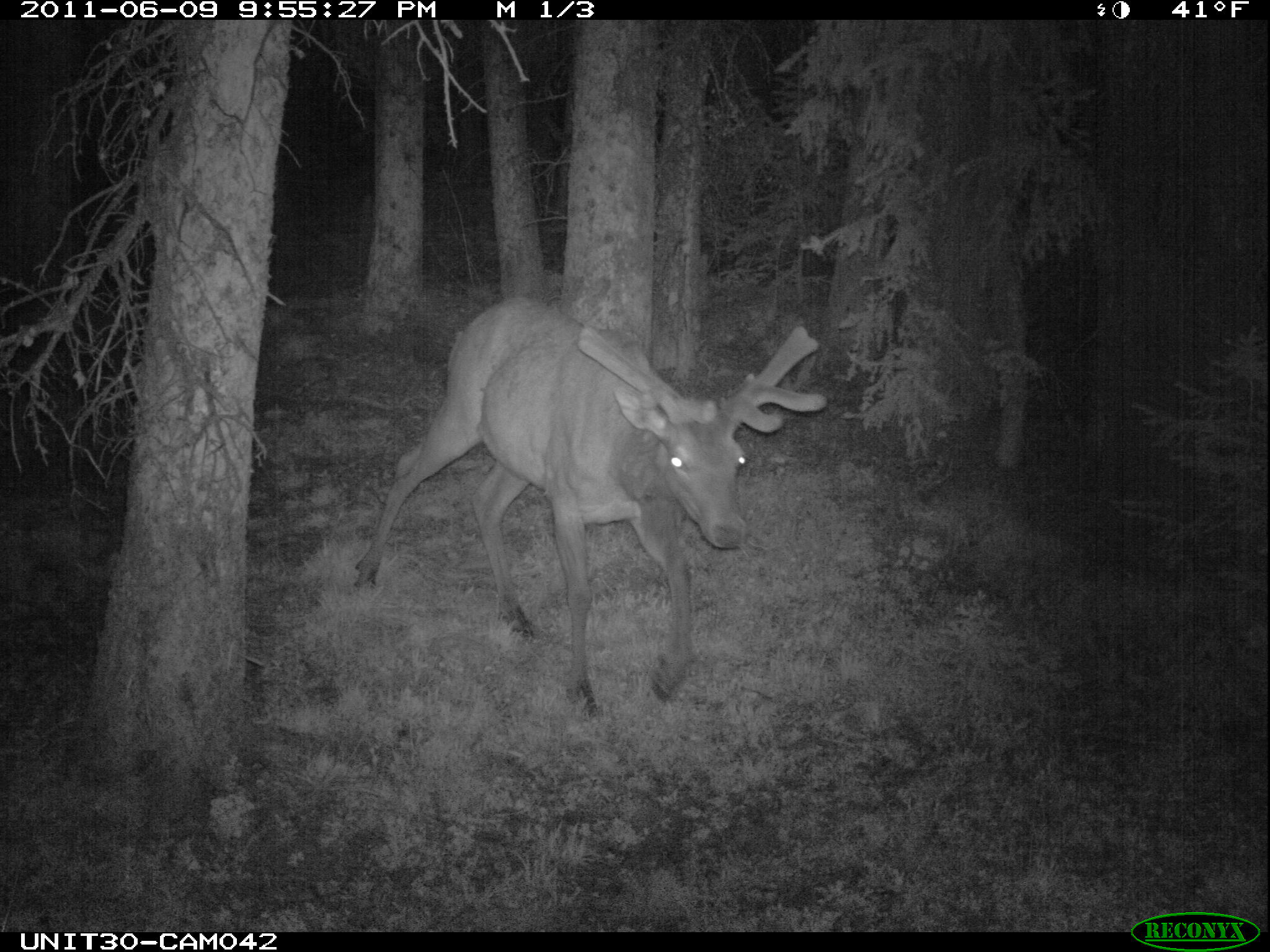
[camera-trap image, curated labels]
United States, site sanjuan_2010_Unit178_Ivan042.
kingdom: Animalia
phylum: Chordata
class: Mammalia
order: Artiodactyla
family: Cervidae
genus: Cervus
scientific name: Cervus elaphus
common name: red deer